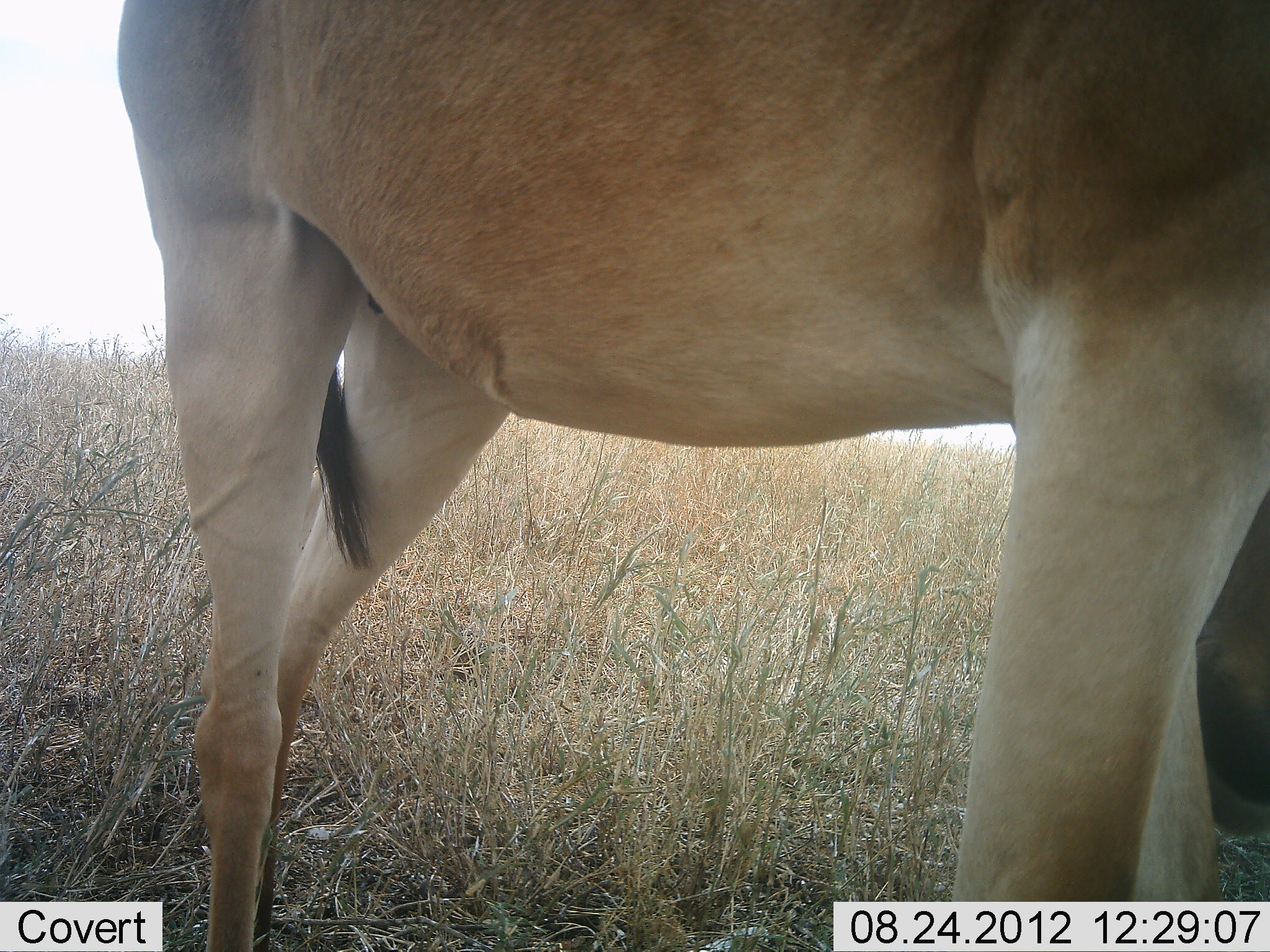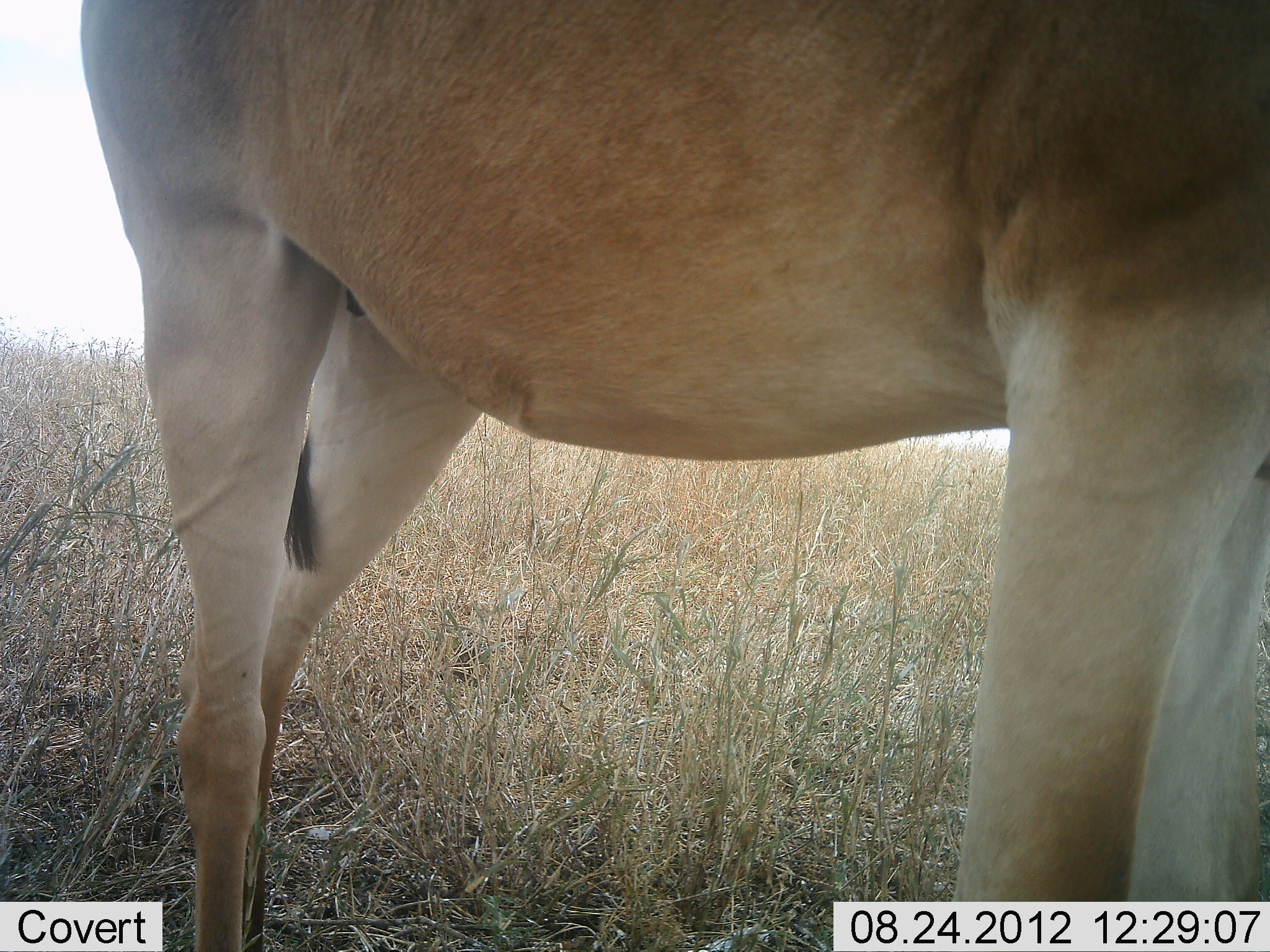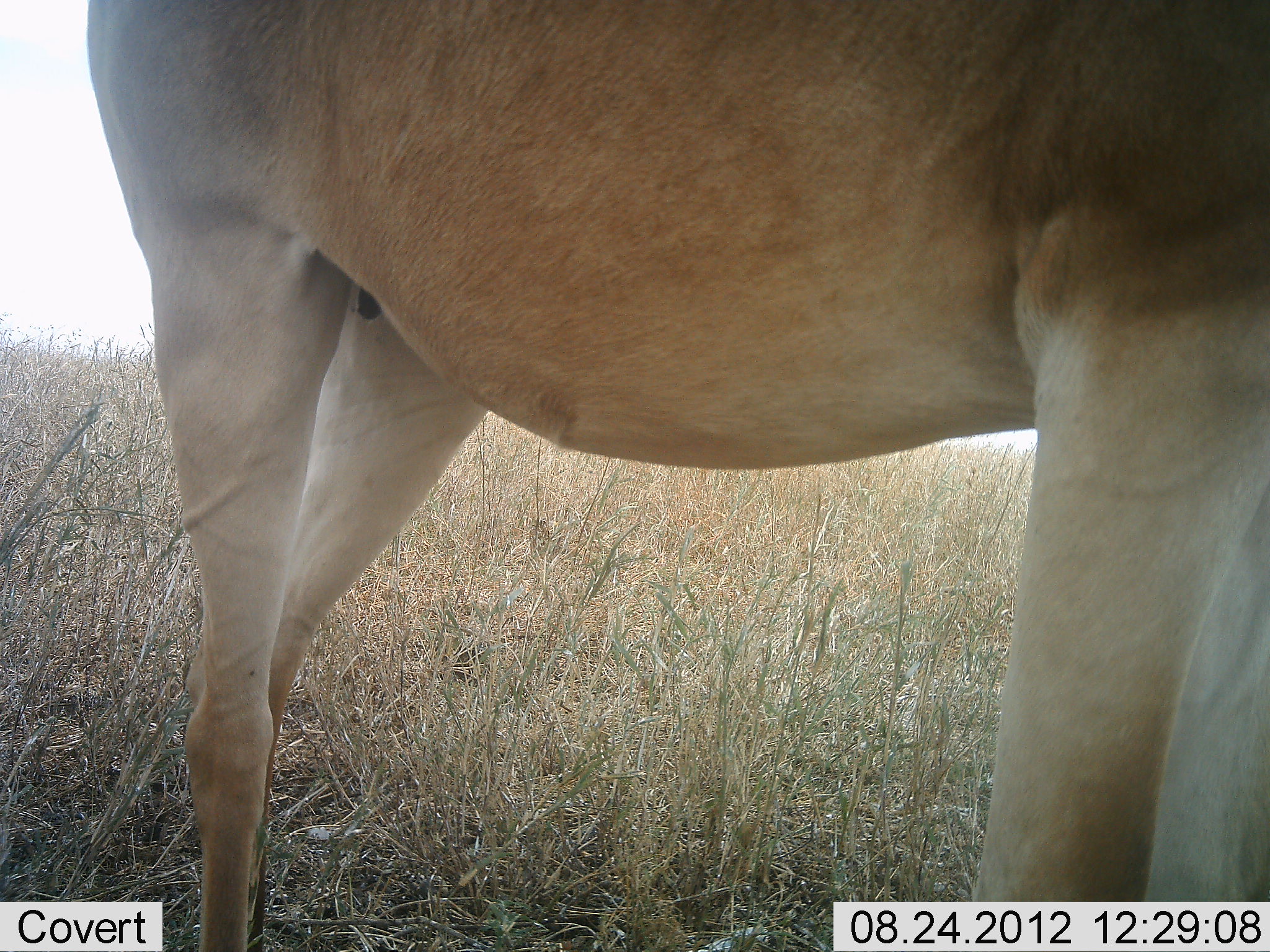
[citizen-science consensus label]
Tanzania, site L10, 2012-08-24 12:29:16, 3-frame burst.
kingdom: Animalia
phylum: Chordata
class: Mammalia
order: Artiodactyla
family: Bovidae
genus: Alcelaphus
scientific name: Alcelaphus buselaphus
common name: hartebeest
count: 1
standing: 100%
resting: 0%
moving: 0%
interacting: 0%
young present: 0%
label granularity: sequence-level